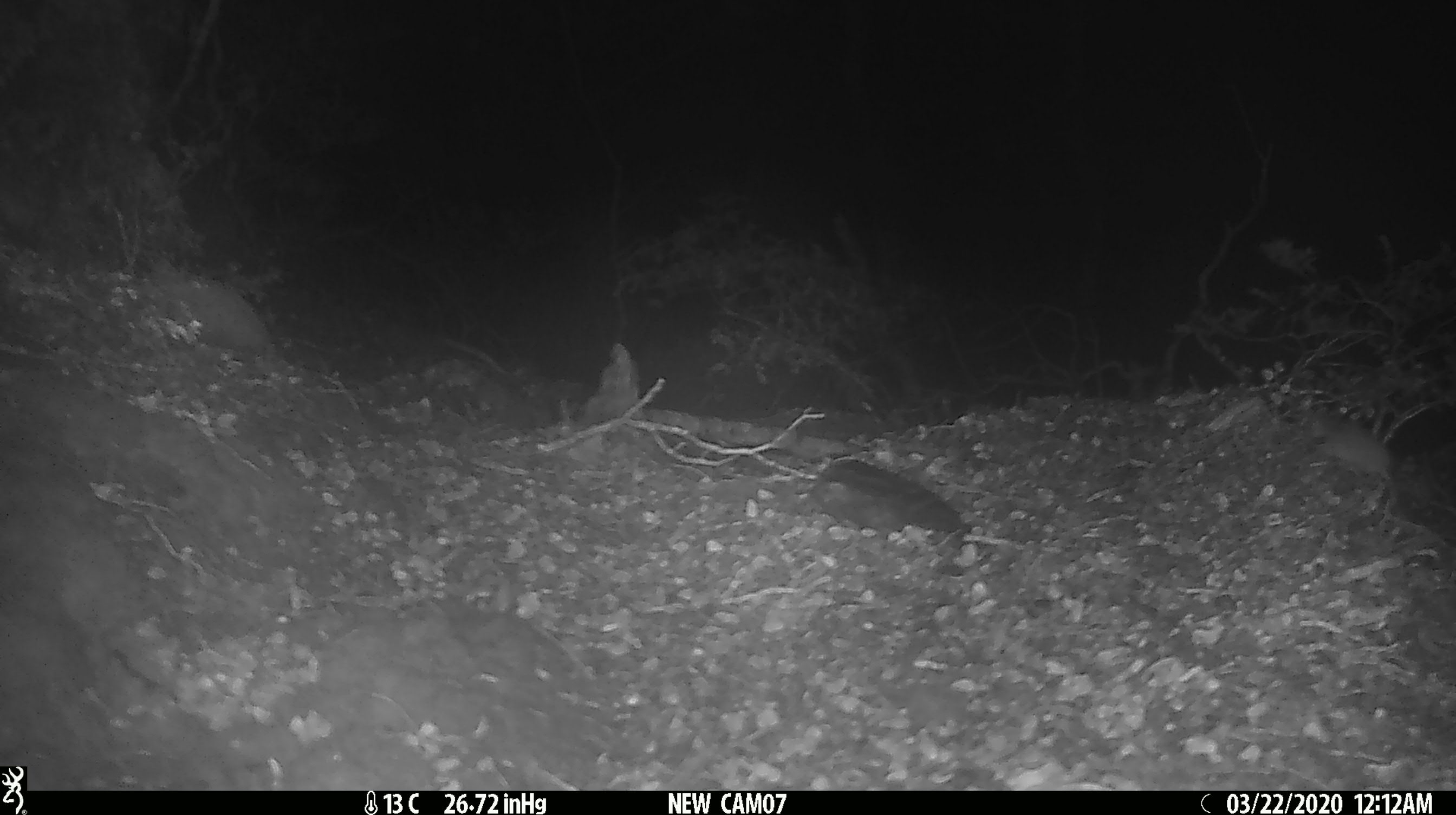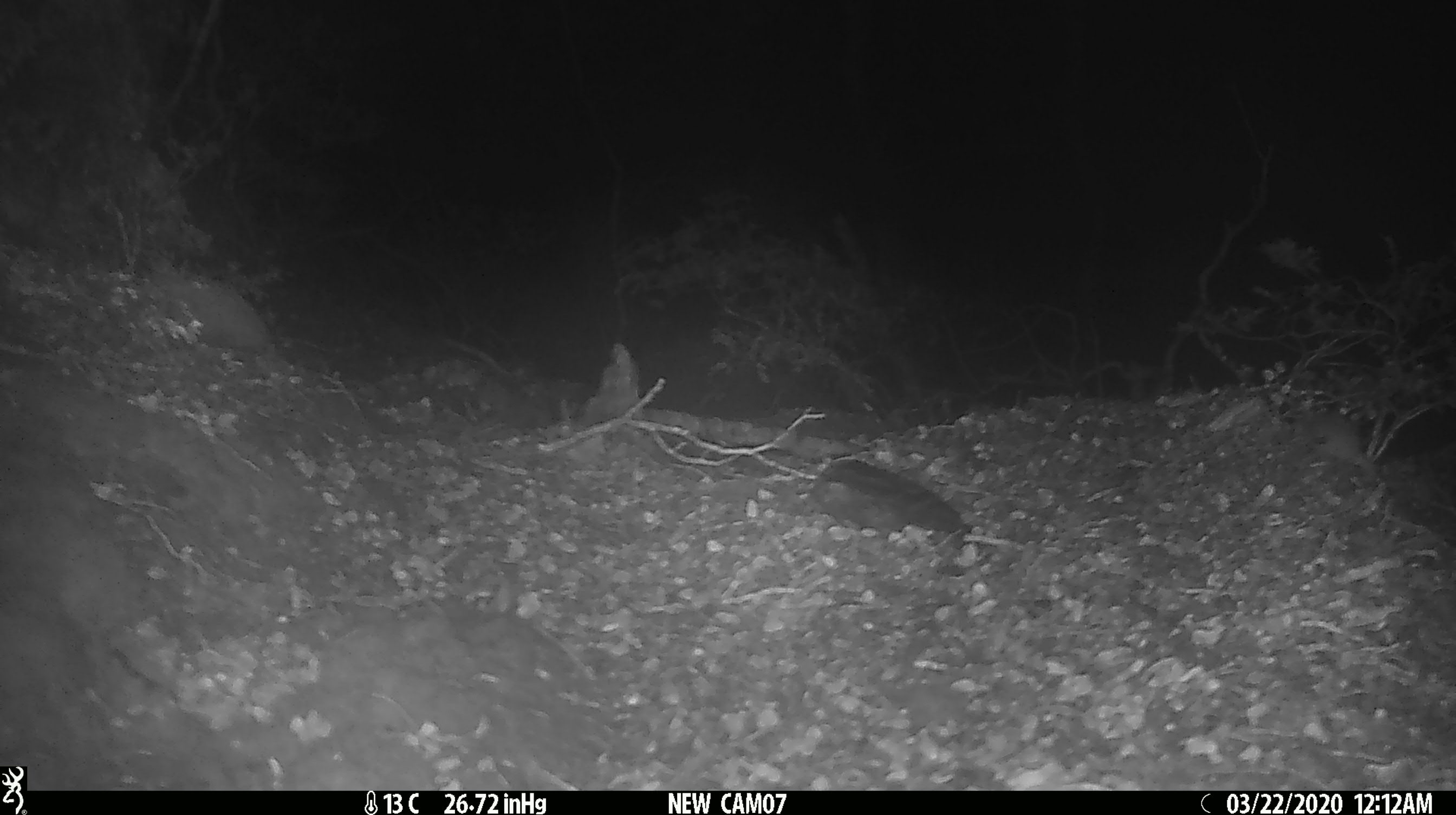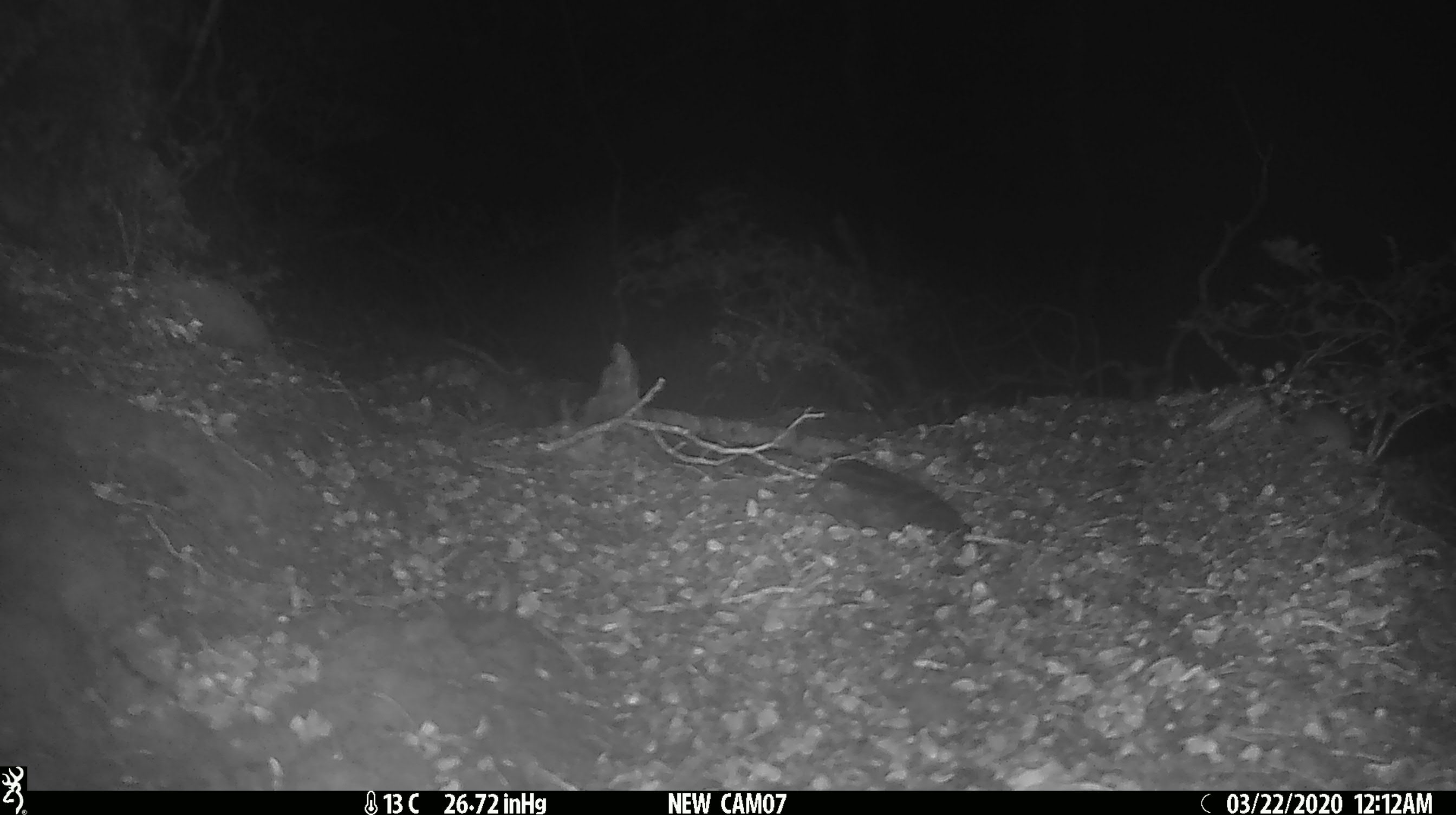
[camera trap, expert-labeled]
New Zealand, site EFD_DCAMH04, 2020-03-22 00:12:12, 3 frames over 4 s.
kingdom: Animalia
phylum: Chordata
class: Mammalia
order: Rodentia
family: Muridae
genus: Mus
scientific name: Mus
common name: mouse